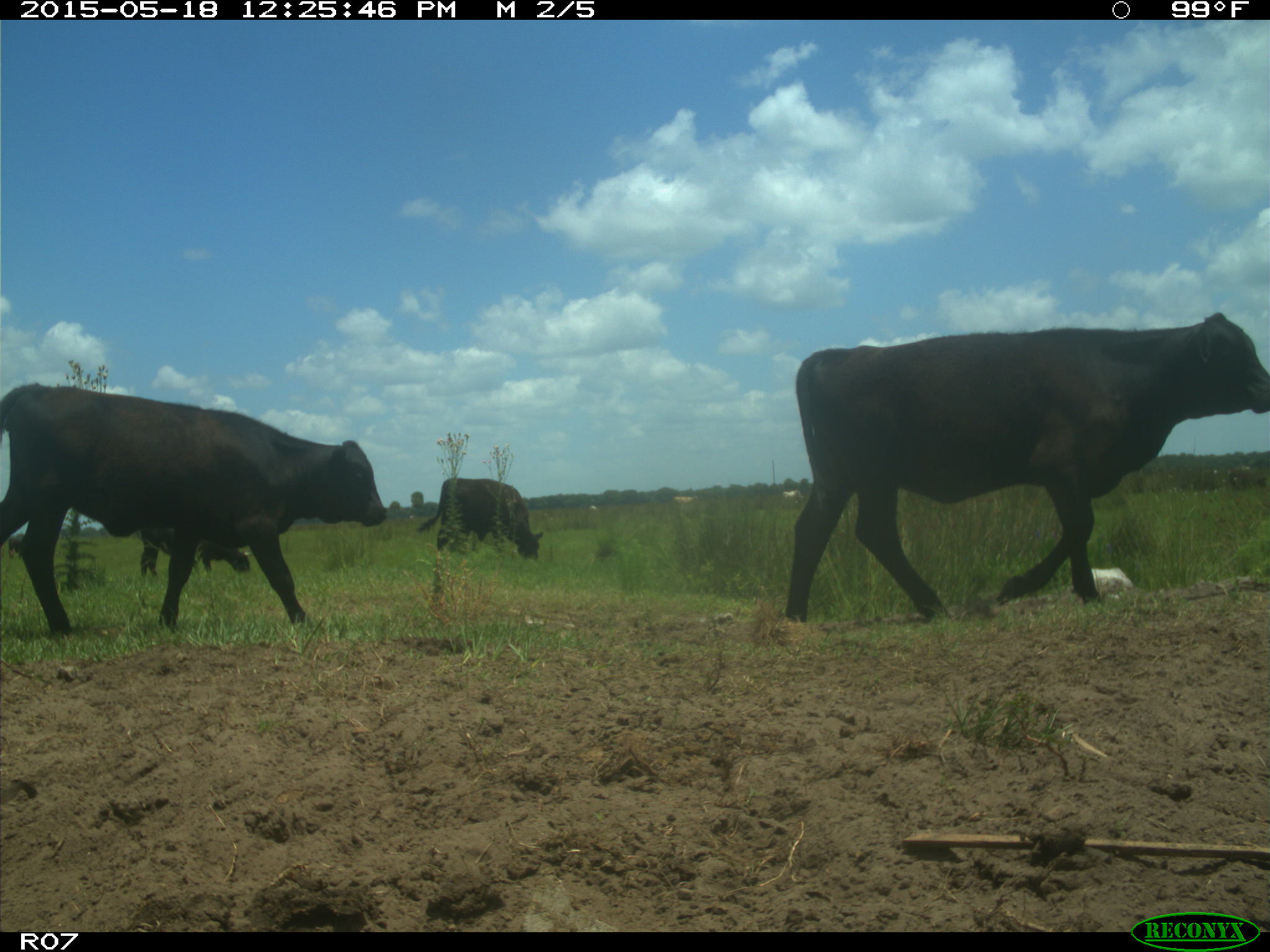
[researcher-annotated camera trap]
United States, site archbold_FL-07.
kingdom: Animalia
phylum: Chordata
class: Mammalia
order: Artiodactyla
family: Bovidae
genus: Bos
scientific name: Bos taurus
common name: domestic cow